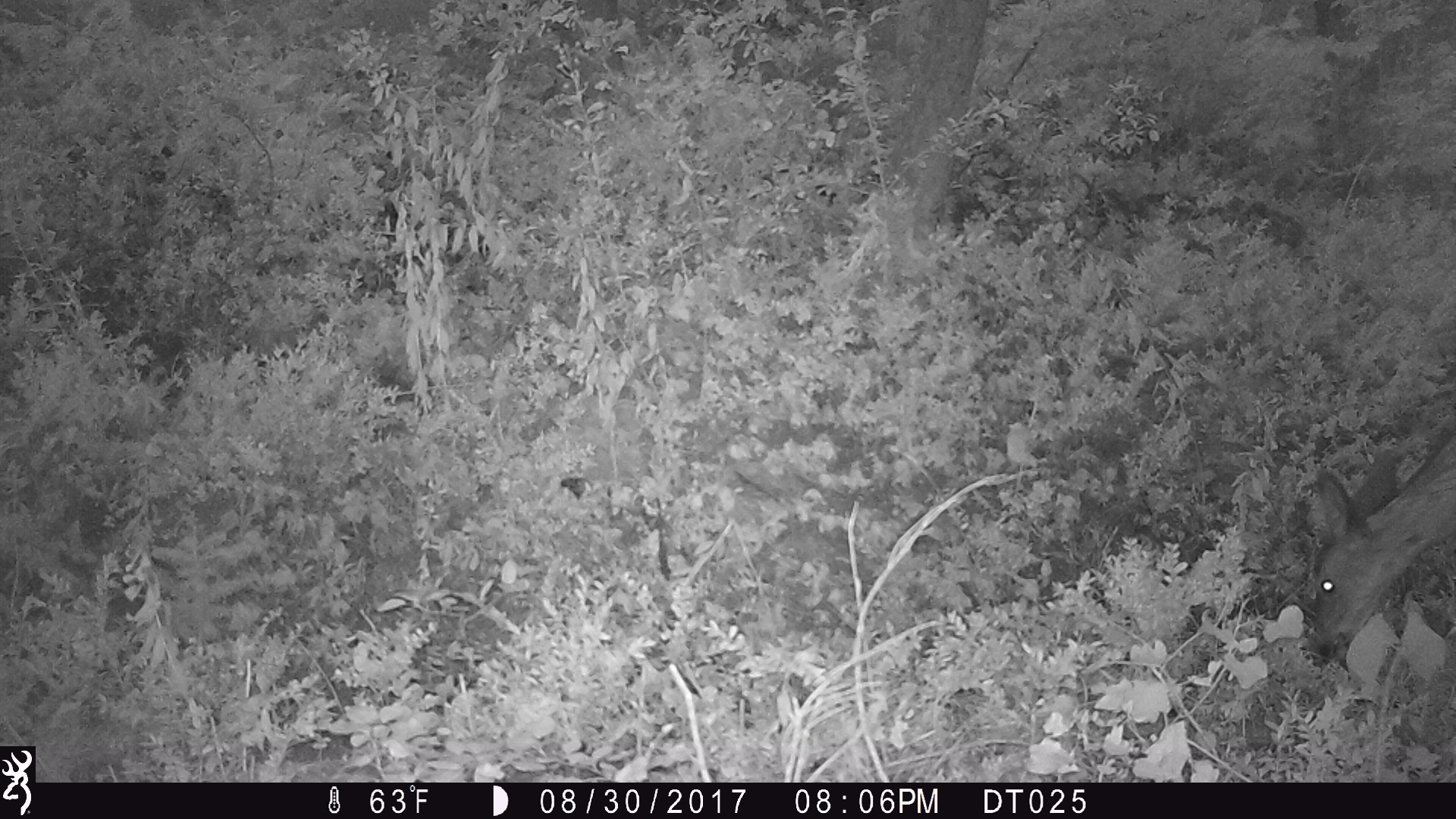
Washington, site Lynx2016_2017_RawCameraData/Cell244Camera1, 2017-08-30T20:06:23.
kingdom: Animalia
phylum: Chordata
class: Mammalia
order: Artiodactyla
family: Cervidae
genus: Odocoileus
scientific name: Odocoileus hemionus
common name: mule deer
Odocoileus hemionus (mule deer). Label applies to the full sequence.